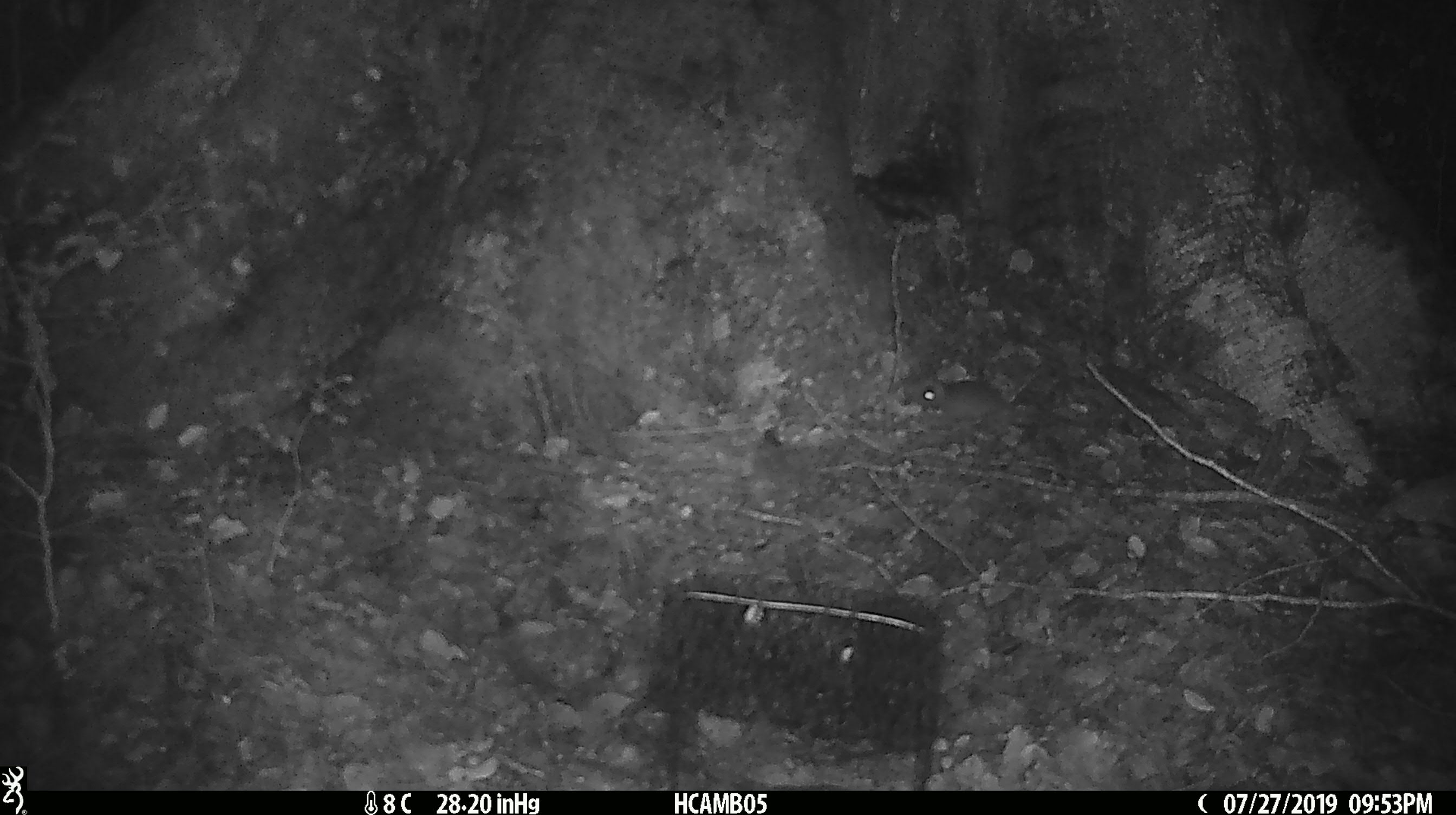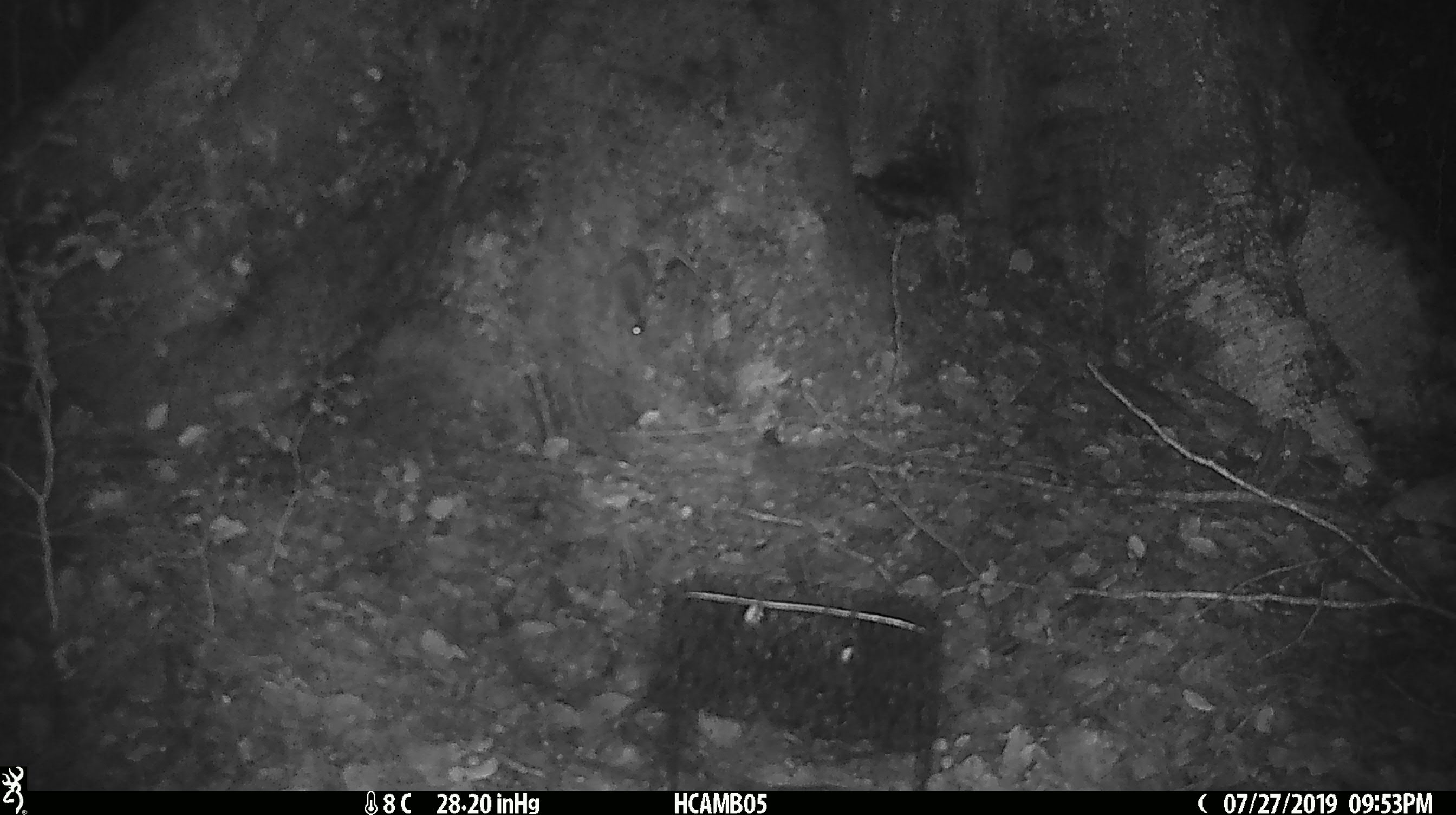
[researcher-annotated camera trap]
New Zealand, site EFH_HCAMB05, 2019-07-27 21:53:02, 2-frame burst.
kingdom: Animalia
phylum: Chordata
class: Mammalia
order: Rodentia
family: Muridae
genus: Mus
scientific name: Mus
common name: mouse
Mouse (Mus).